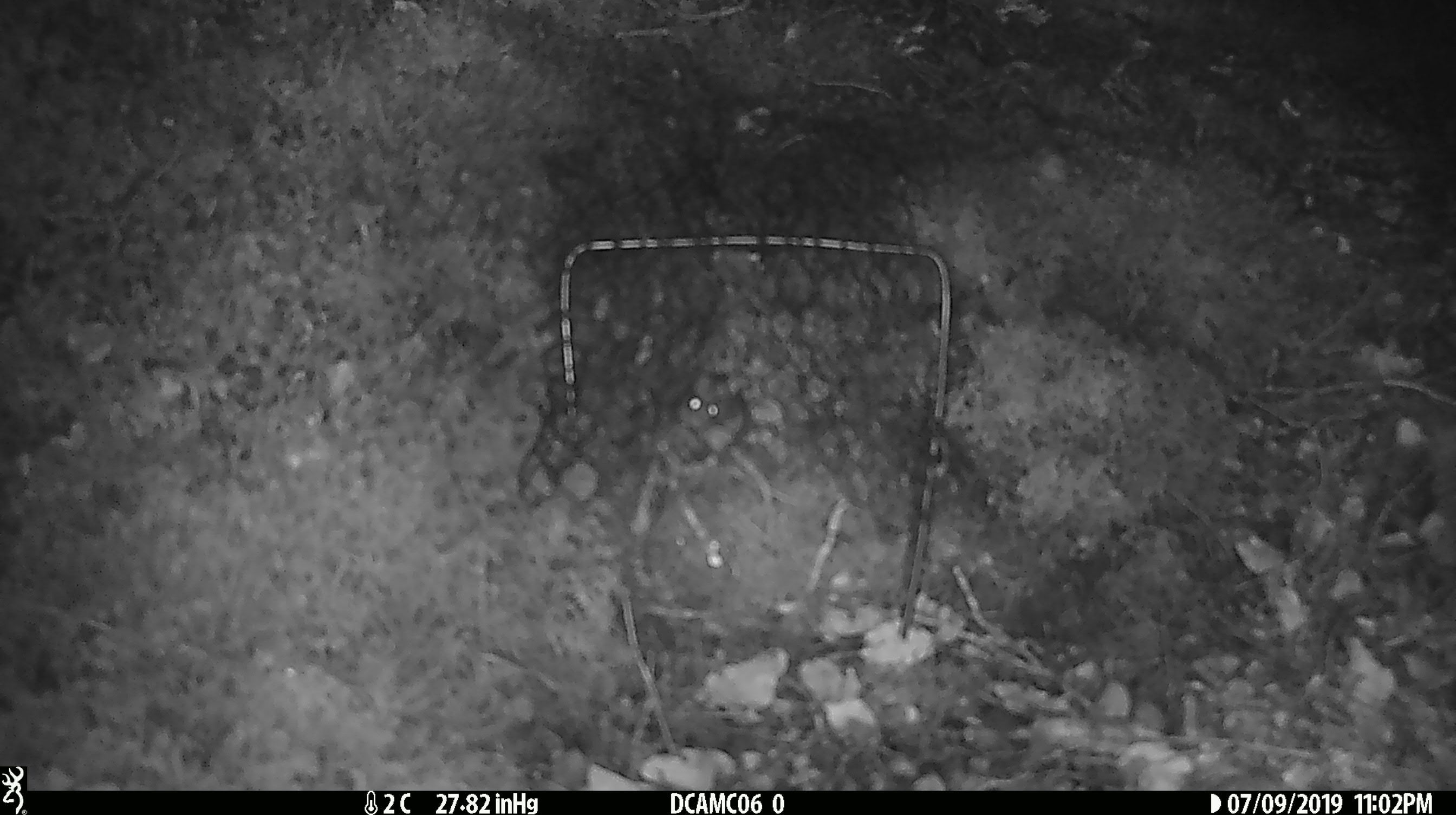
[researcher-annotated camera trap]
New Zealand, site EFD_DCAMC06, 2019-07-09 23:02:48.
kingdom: Animalia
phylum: Chordata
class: Mammalia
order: Rodentia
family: Muridae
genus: Mus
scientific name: Mus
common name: mouse